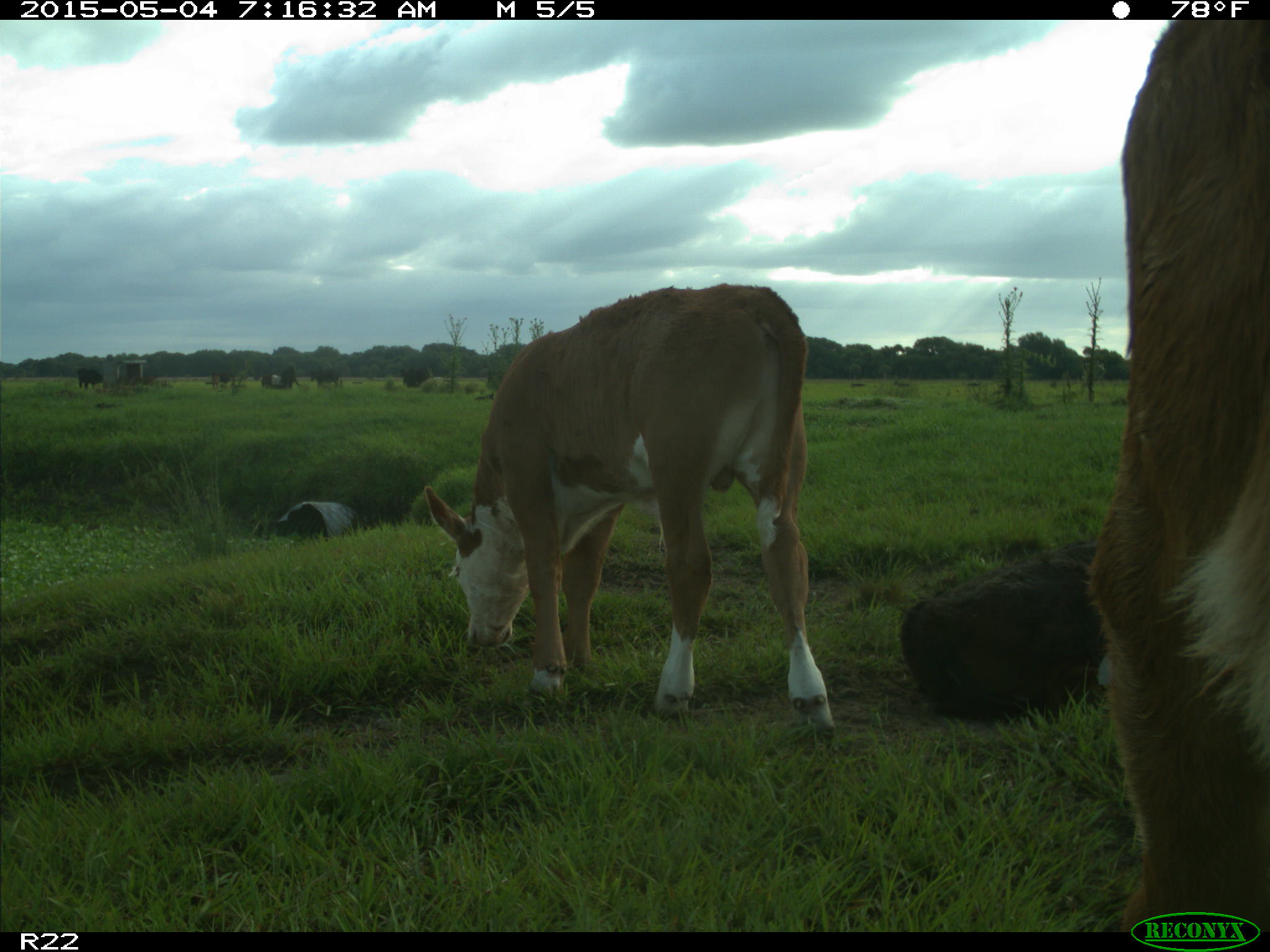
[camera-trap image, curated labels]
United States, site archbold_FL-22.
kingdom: Animalia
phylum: Chordata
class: Mammalia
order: Artiodactyla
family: Bovidae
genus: Bos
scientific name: Bos taurus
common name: domestic cow